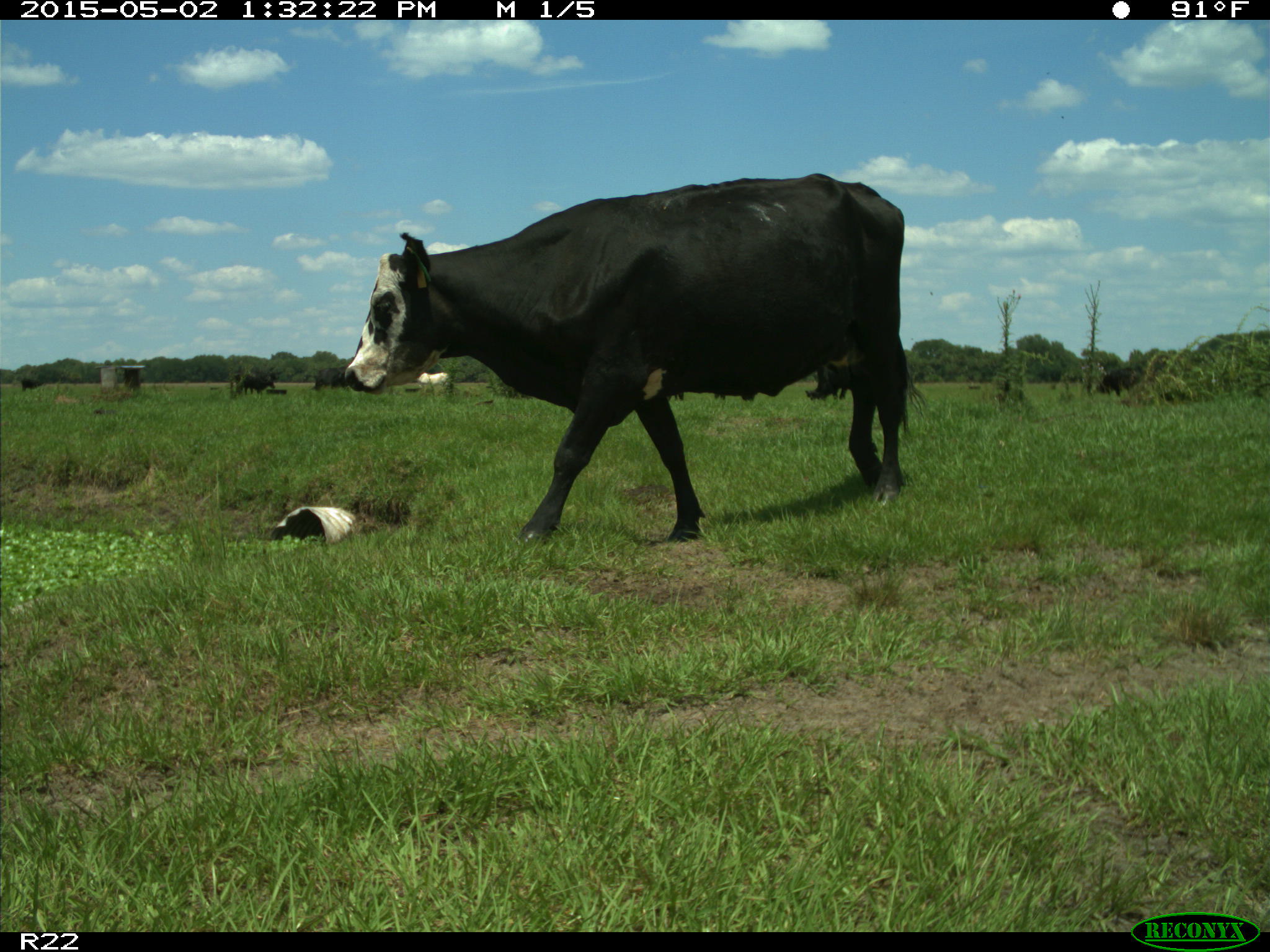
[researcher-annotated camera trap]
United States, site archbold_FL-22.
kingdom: Animalia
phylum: Chordata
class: Mammalia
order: Artiodactyla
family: Bovidae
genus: Bos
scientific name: Bos taurus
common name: domestic cow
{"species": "Bos taurus (domestic cow)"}